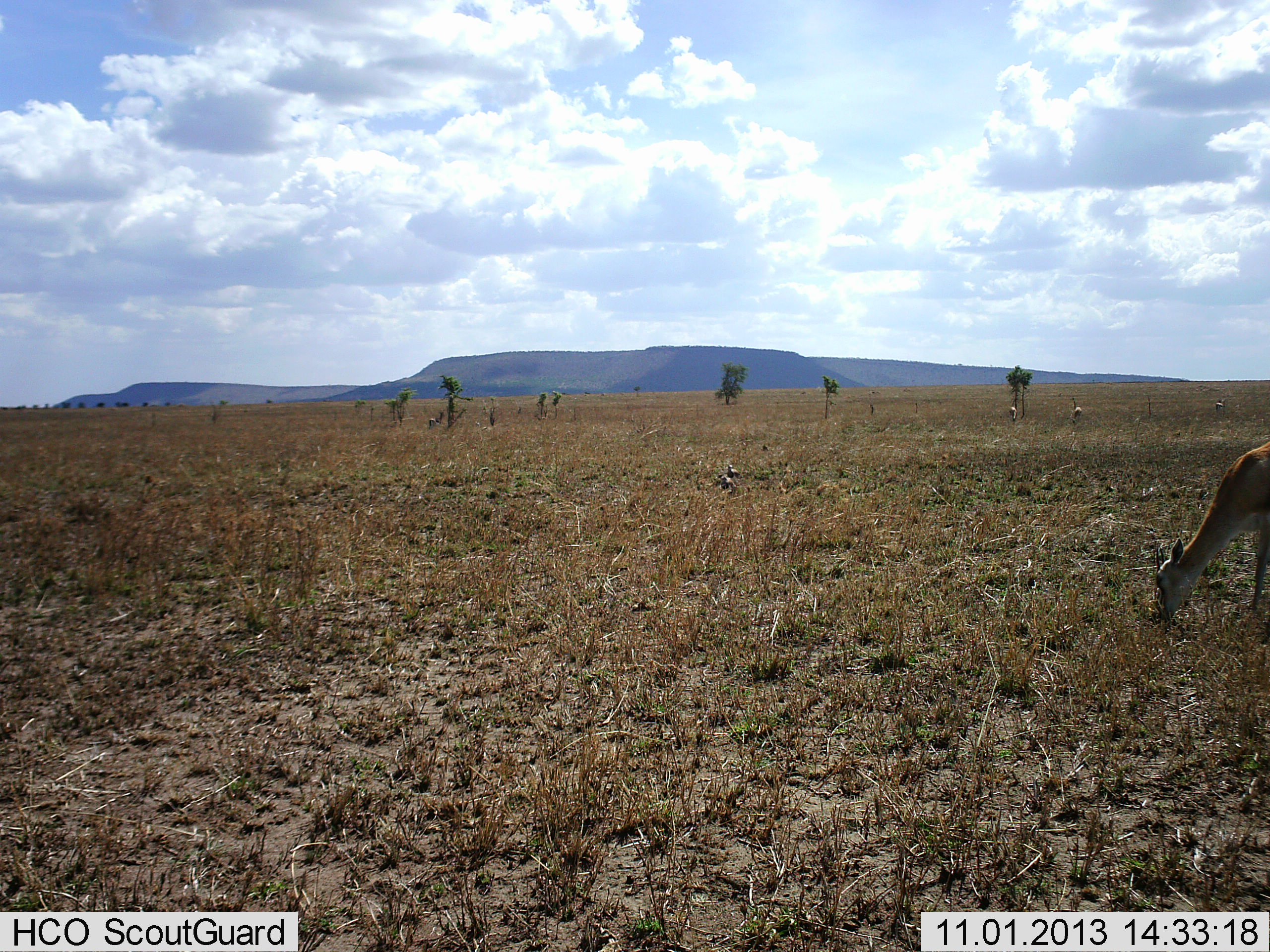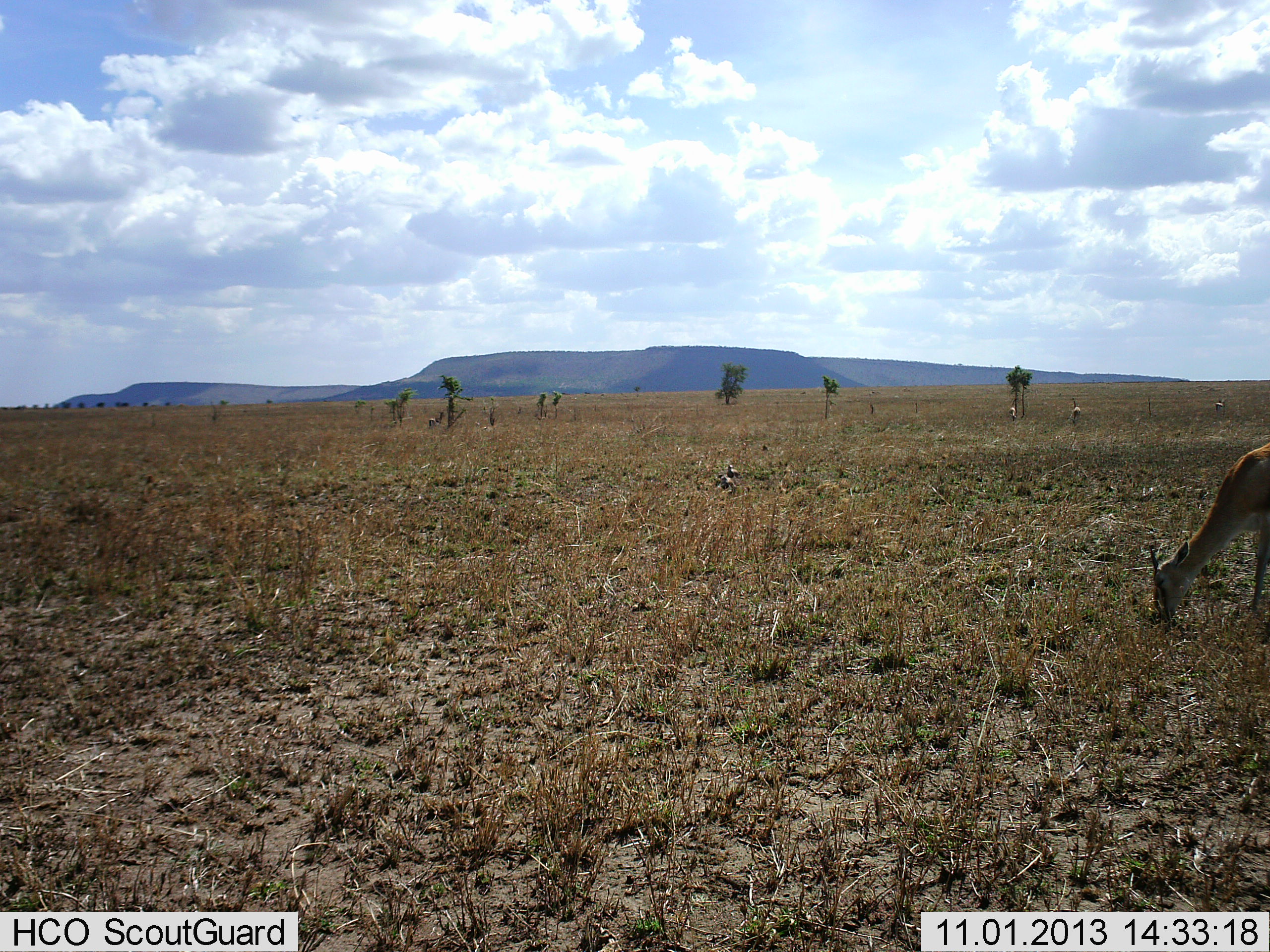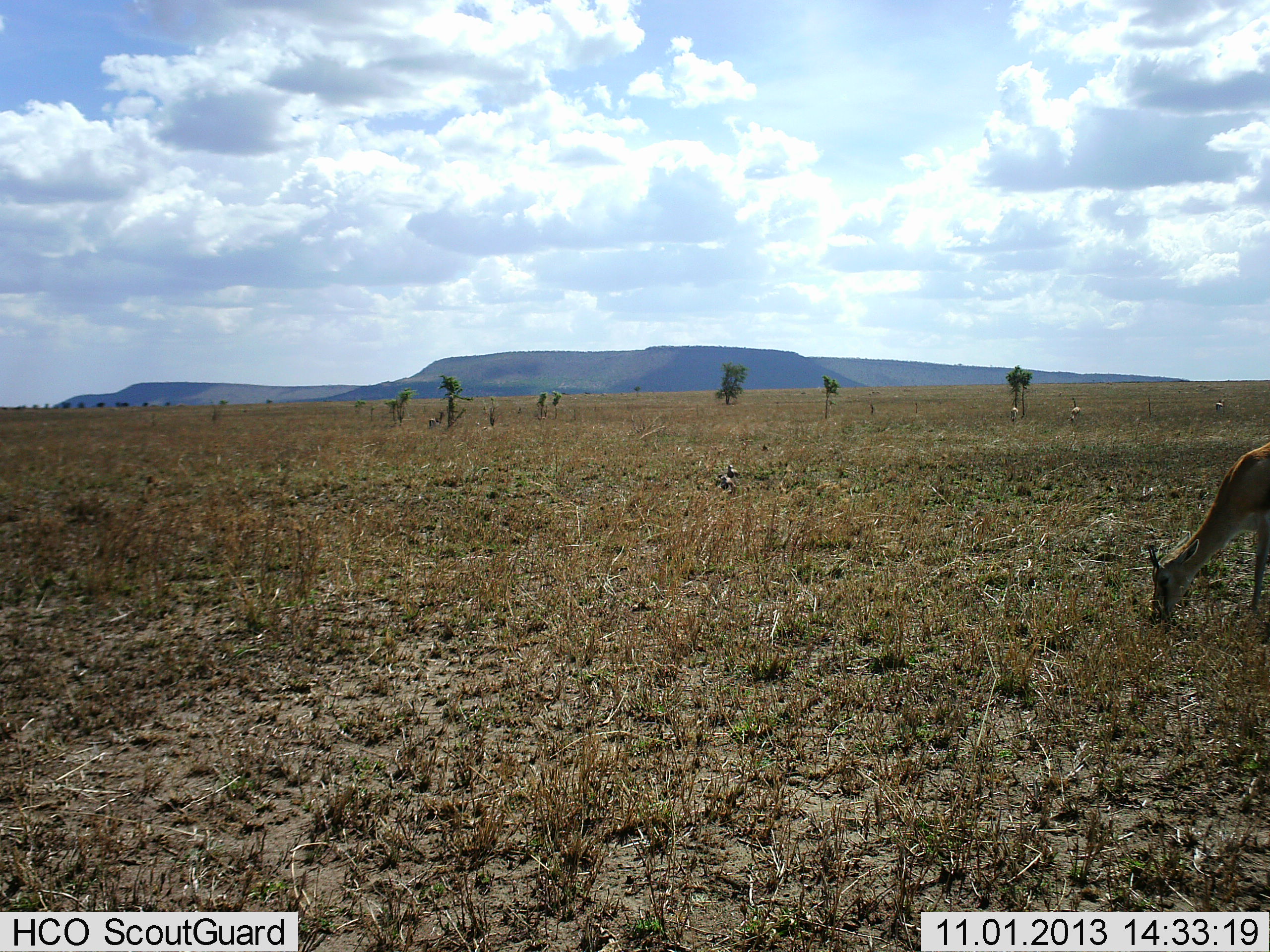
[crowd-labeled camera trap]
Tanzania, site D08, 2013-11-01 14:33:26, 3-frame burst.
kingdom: Animalia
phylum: Chordata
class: Mammalia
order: Artiodactyla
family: Bovidae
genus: Eudorcas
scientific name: Eudorcas thomsonii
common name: thomson's gazelle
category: gazellethomsons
Gazellethomsons (thomson's gazelle) (Eudorcas thomsonii), count 1. Behavior (volunteer vote fractions): standing 27%, resting 0%, moving 0%, interacting 0%. Young present (vote fraction): 0%. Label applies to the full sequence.